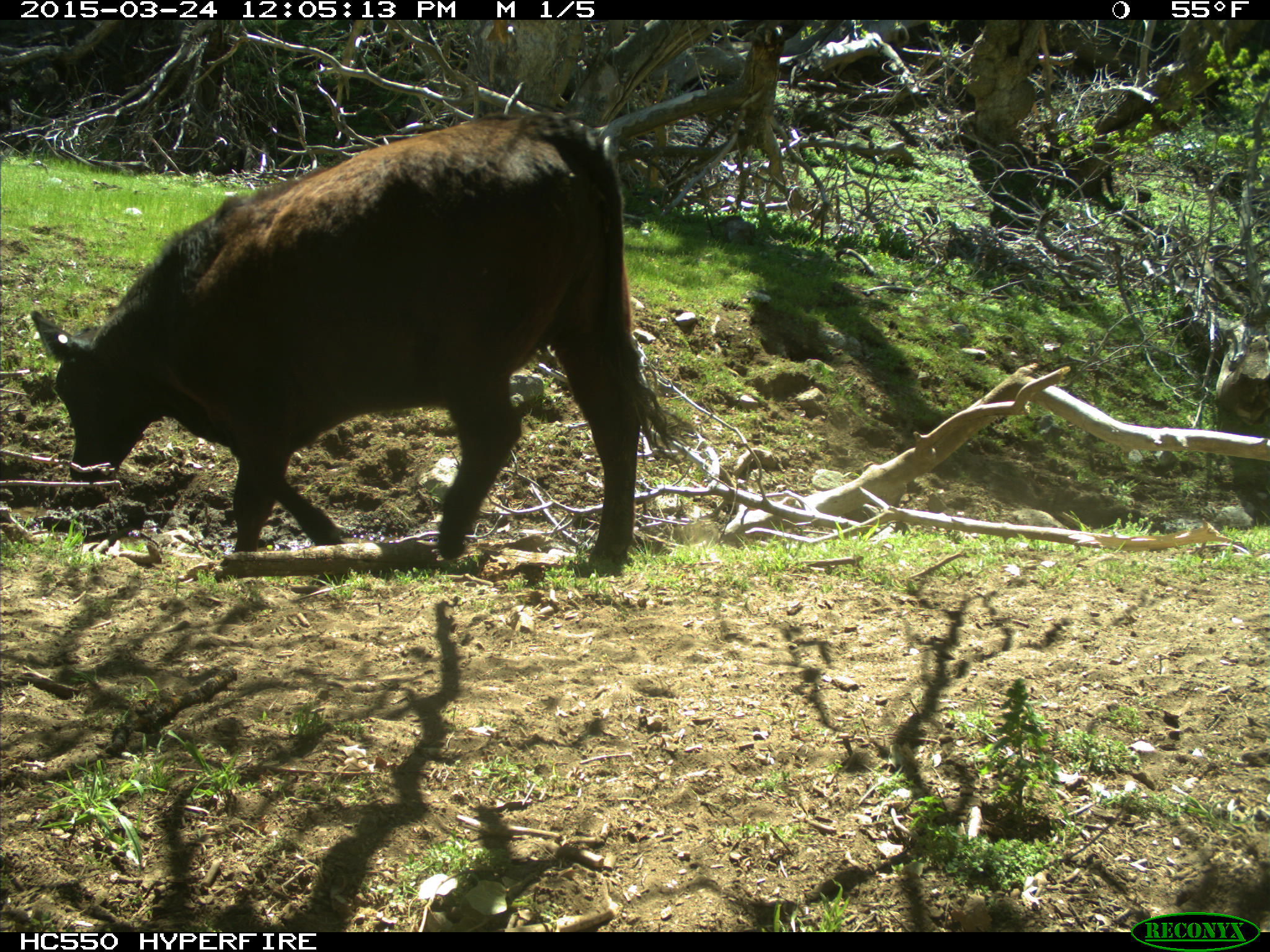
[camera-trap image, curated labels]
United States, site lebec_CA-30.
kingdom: Animalia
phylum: Chordata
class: Mammalia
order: Artiodactyla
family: Bovidae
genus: Bos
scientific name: Bos taurus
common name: domestic cow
Bos taurus (domestic cow).